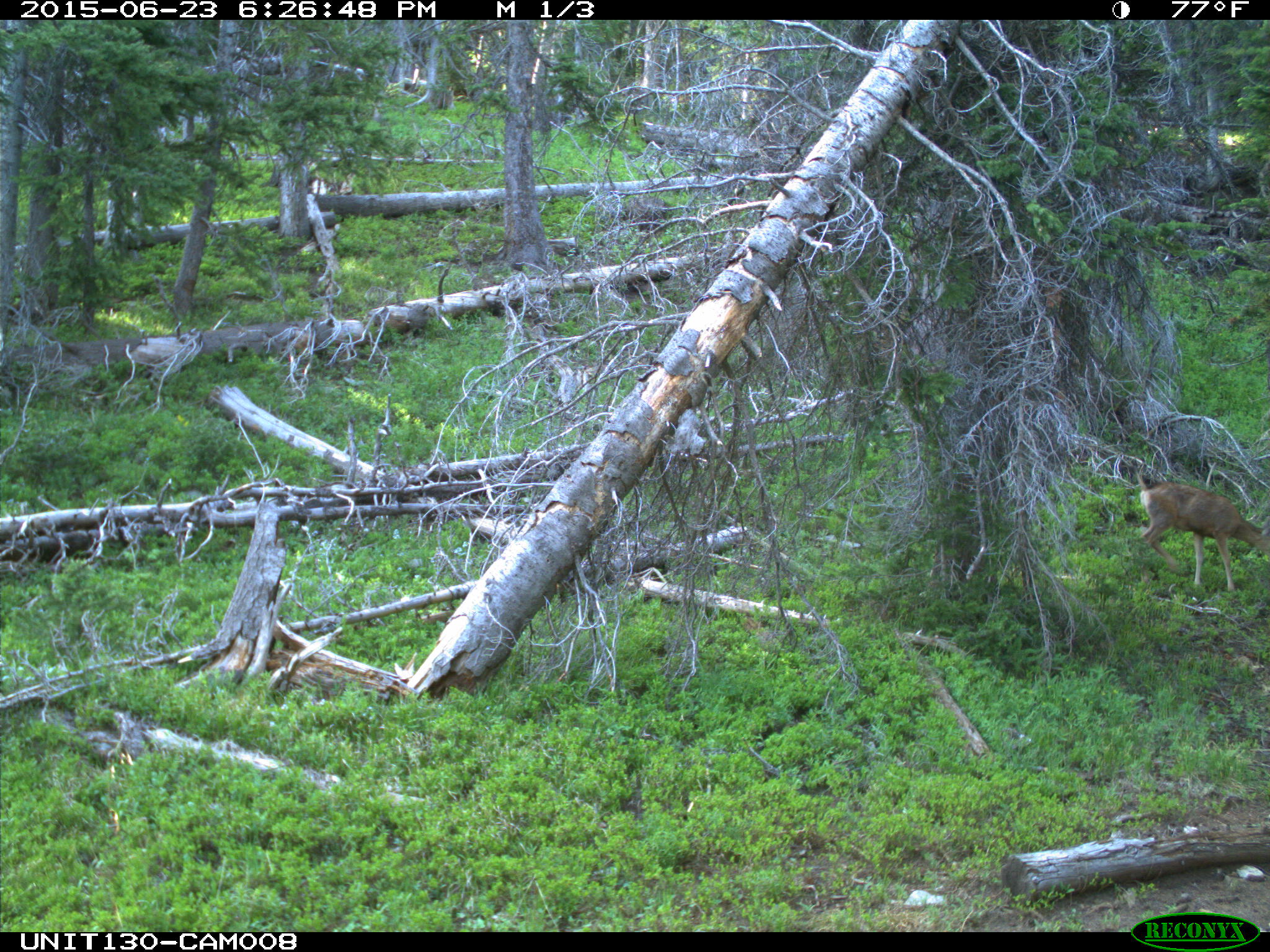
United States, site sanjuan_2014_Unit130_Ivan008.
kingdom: Animalia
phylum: Chordata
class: Mammalia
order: Artiodactyla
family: Cervidae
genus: Odocoileus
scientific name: Odocoileus hemionus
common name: mule deer